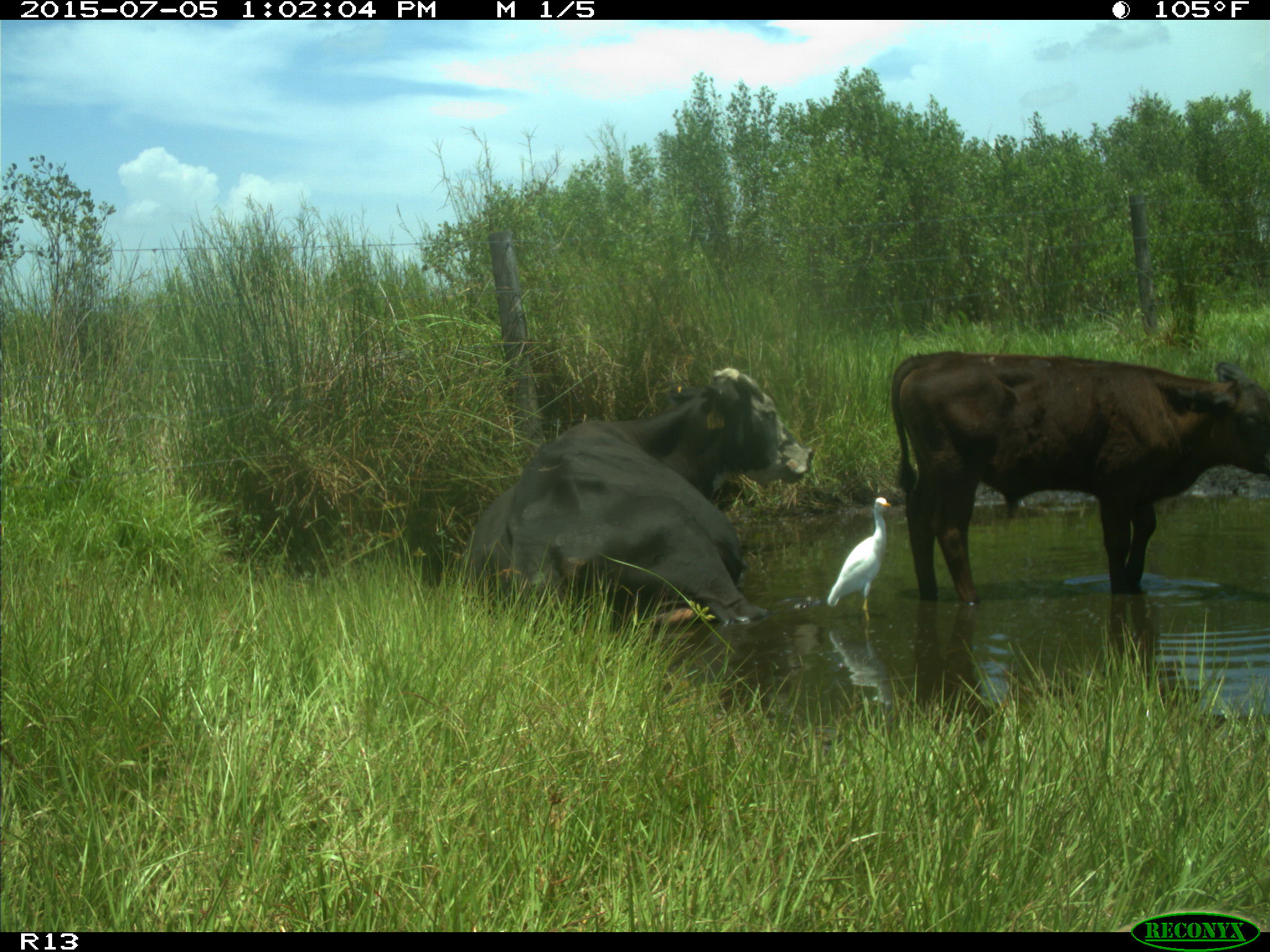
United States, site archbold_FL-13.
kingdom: Animalia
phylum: Chordata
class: Mammalia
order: Artiodactyla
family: Bovidae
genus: Bos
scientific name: Bos taurus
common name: domestic cow